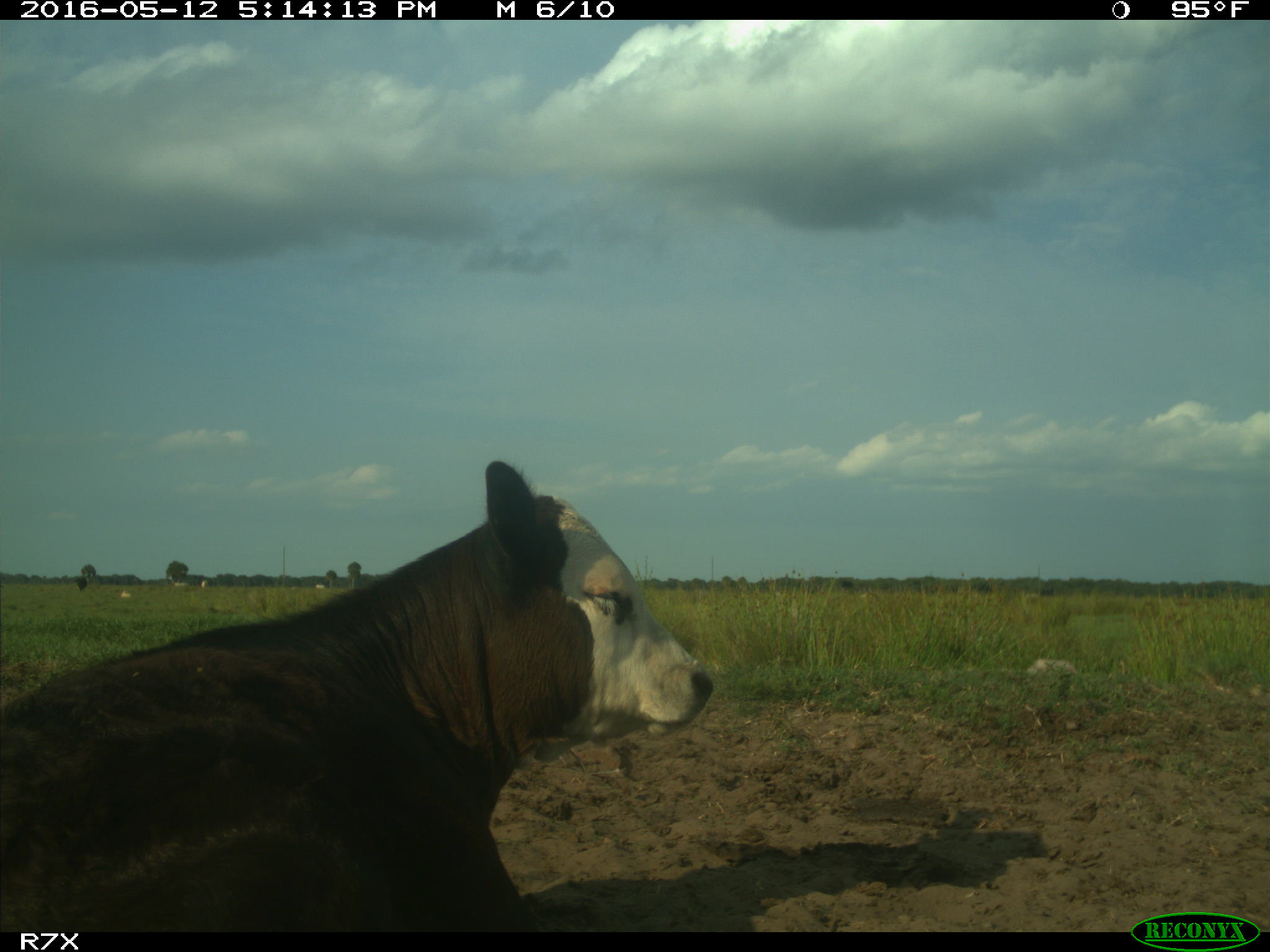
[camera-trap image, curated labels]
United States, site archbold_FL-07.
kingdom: Animalia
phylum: Chordata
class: Mammalia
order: Artiodactyla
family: Bovidae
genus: Bos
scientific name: Bos taurus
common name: domestic cow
Bos taurus (domestic cow).